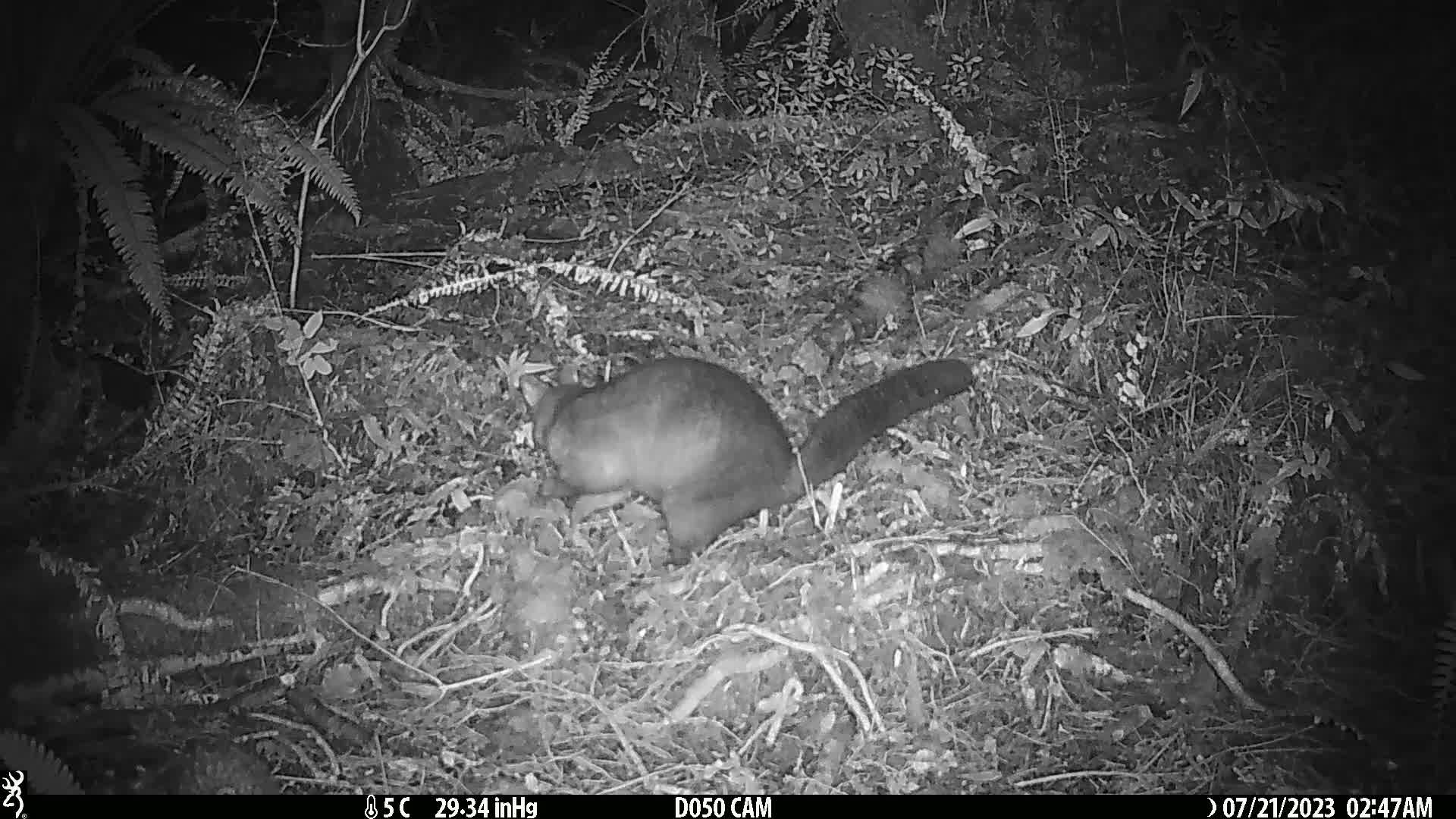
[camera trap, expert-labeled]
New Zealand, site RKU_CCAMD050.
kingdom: Animalia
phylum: Chordata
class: Mammalia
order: Diprotodontia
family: Phalangeridae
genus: Trichosurus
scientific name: Trichosurus vulpecula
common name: common brushtail possum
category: possum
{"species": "possum (common brushtail possum) (Trichosurus vulpecula)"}